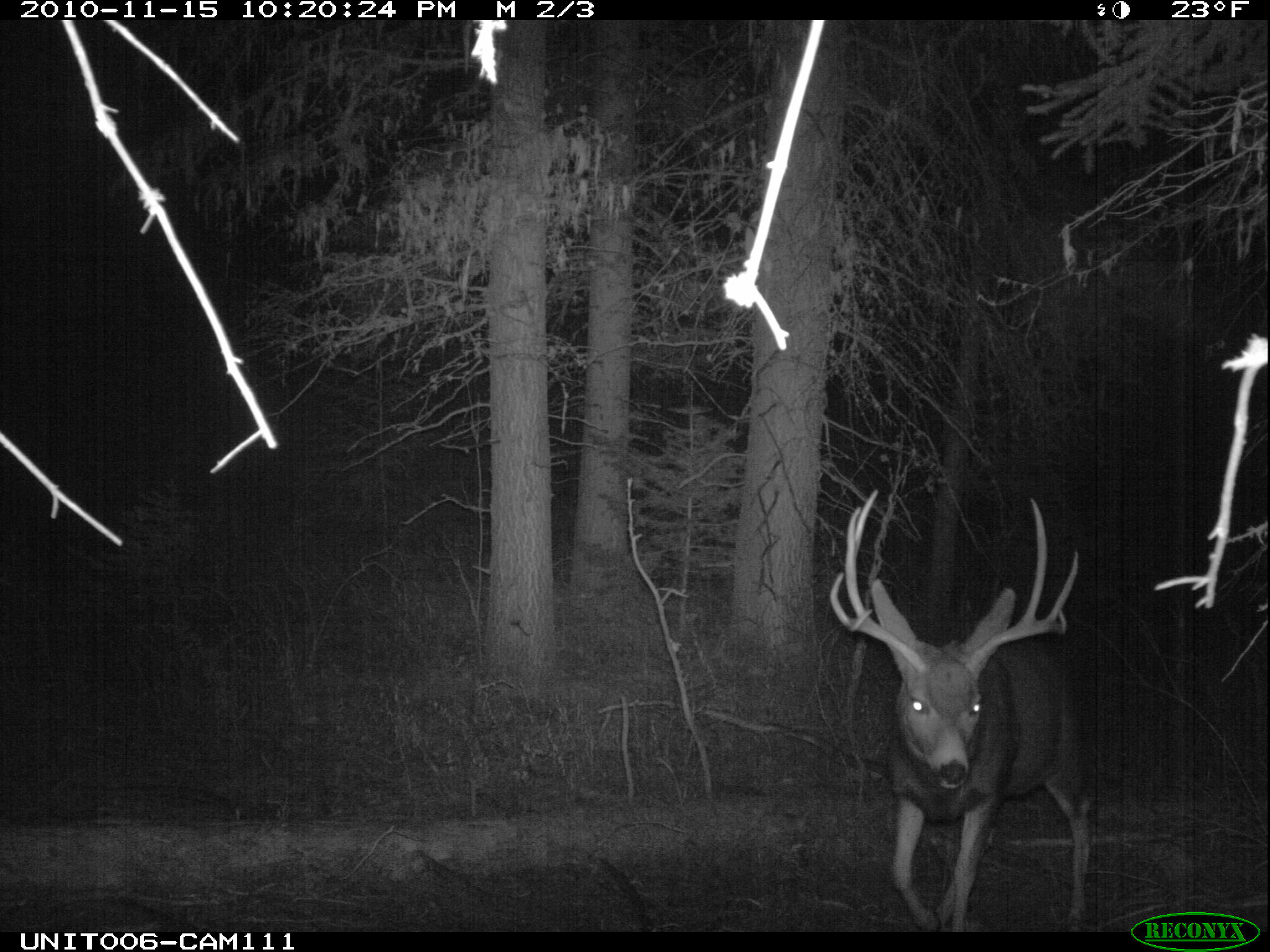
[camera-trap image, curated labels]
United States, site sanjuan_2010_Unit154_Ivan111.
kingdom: Animalia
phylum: Chordata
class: Mammalia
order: Artiodactyla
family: Cervidae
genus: Odocoileus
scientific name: Odocoileus hemionus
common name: mule deer